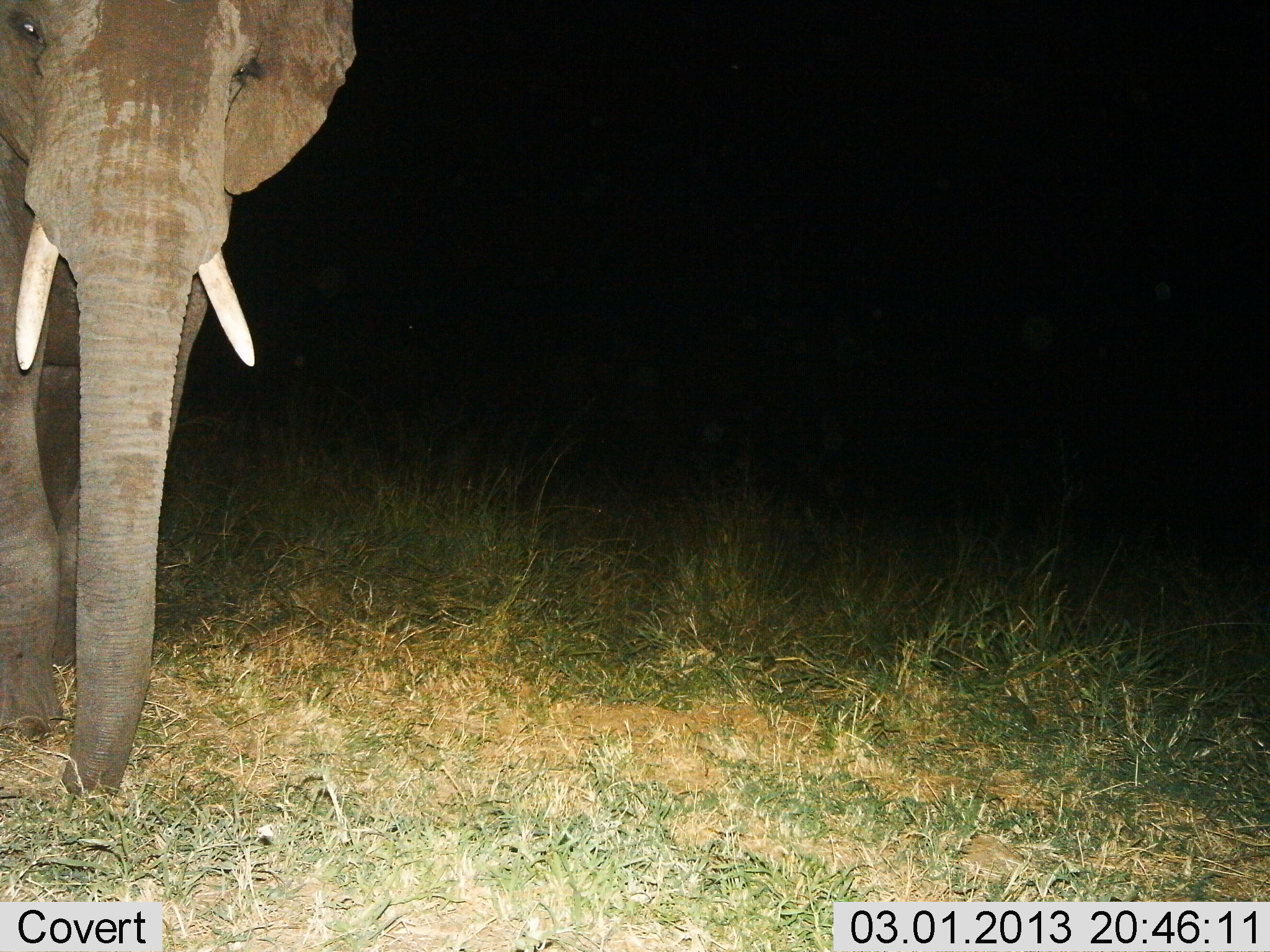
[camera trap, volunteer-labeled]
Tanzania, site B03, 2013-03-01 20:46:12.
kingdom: Animalia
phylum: Chordata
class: Mammalia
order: Proboscidea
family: Elephantidae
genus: Loxodonta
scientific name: Loxodonta africana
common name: african bush elephant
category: elephant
Elephant (african bush elephant) (Loxodonta africana), count 1. Behavior (volunteer vote fractions): standing 47%, resting 0%, moving 50%, interacting 0%. Young present (vote fraction): 0%. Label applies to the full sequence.